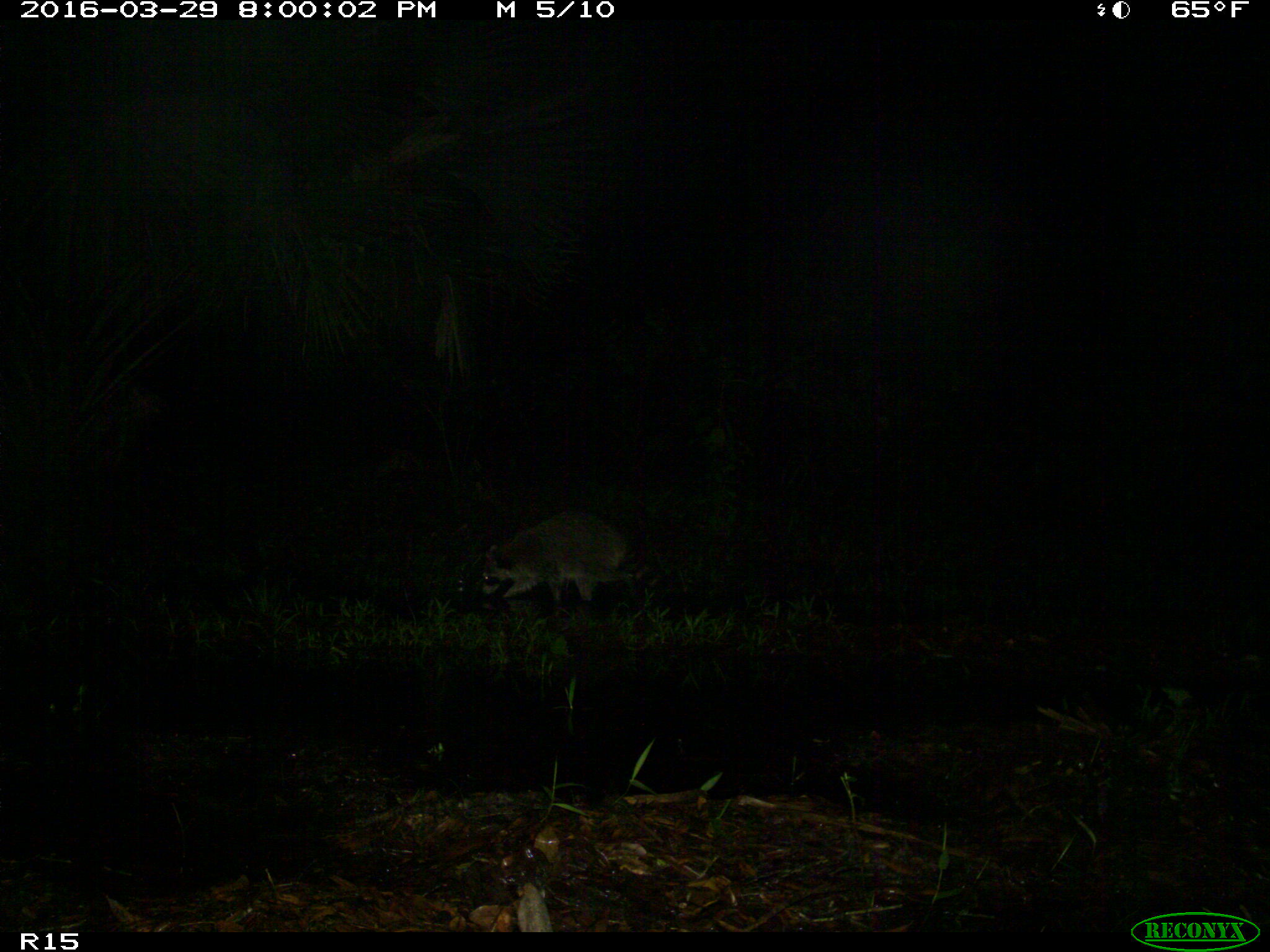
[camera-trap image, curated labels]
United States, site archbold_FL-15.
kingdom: Animalia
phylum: Chordata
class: Mammalia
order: Carnivora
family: Procyonidae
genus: Procyon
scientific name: Procyon lotor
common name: common raccoon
Procyon lotor (common raccoon).